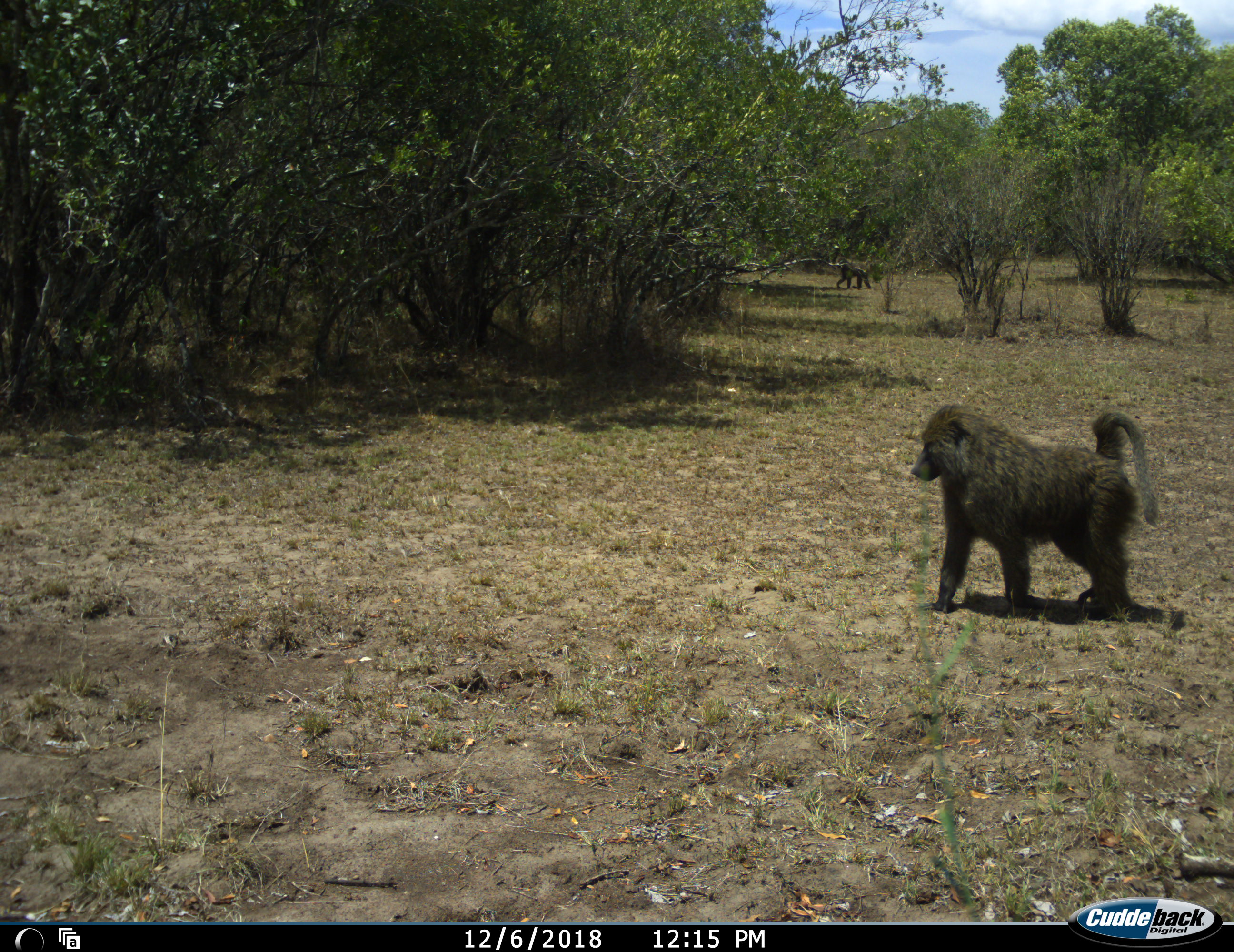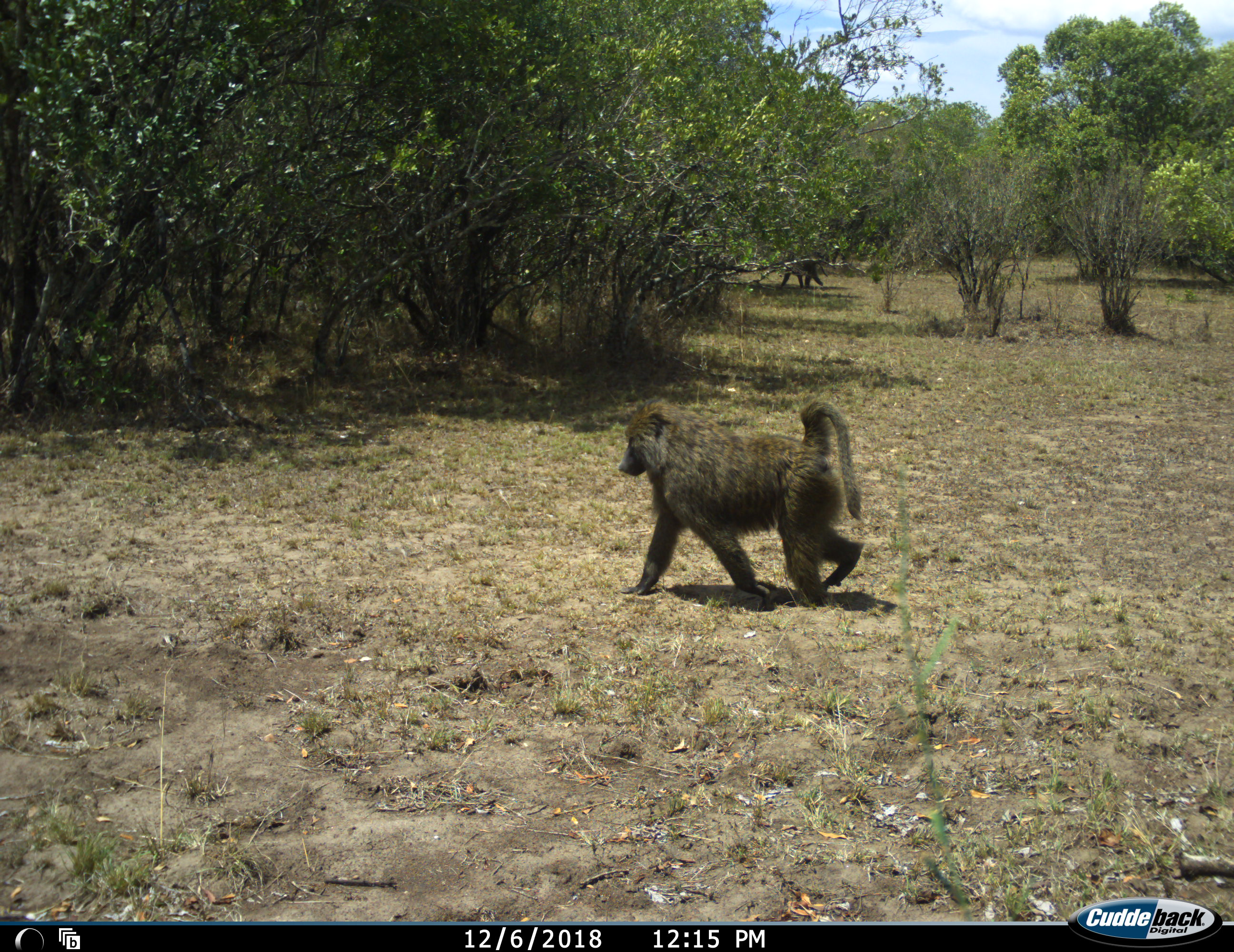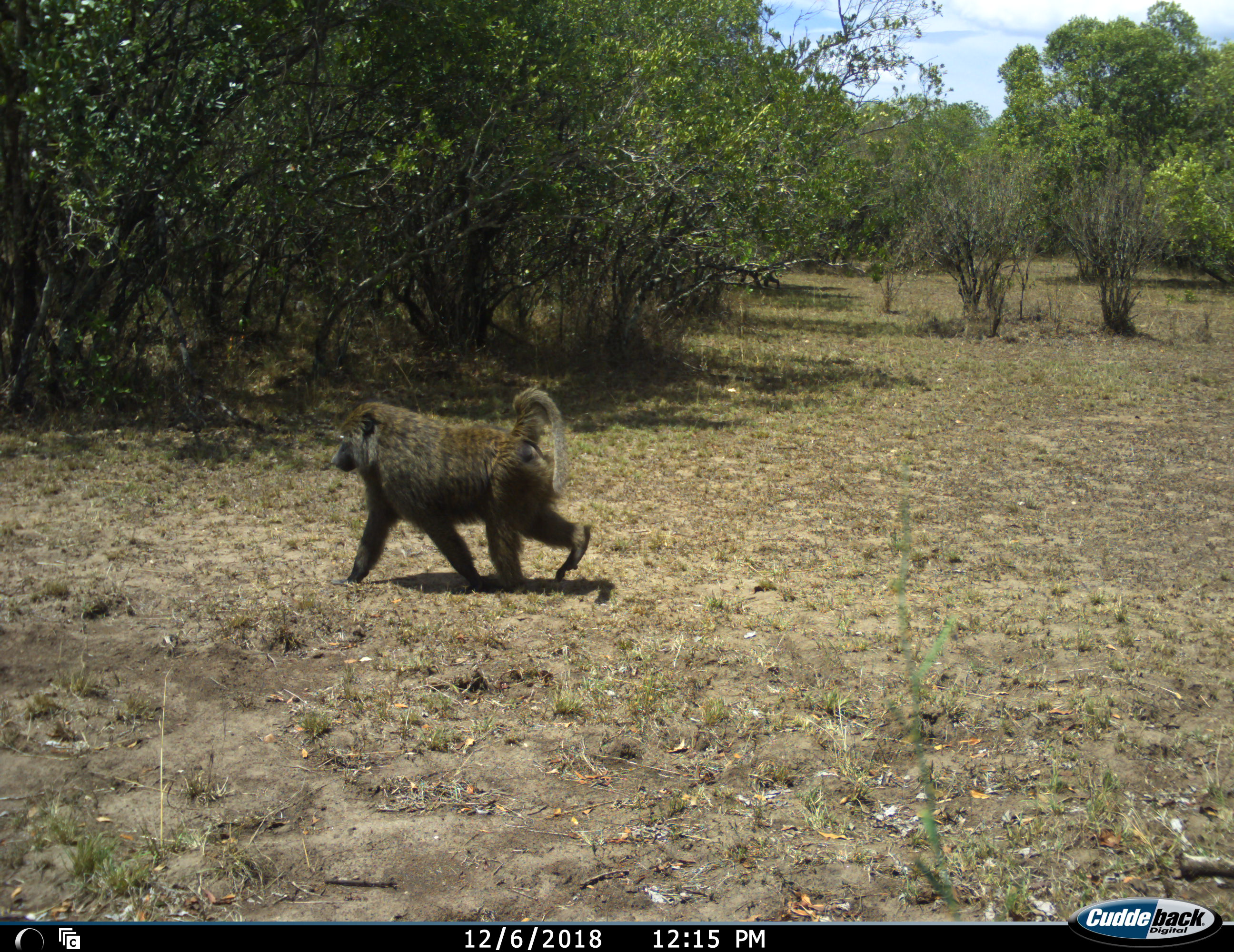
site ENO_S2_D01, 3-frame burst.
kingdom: Animalia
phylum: Chordata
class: Mammalia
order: Primates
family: Cercopithecidae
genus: Papio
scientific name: Papio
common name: baboon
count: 2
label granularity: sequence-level